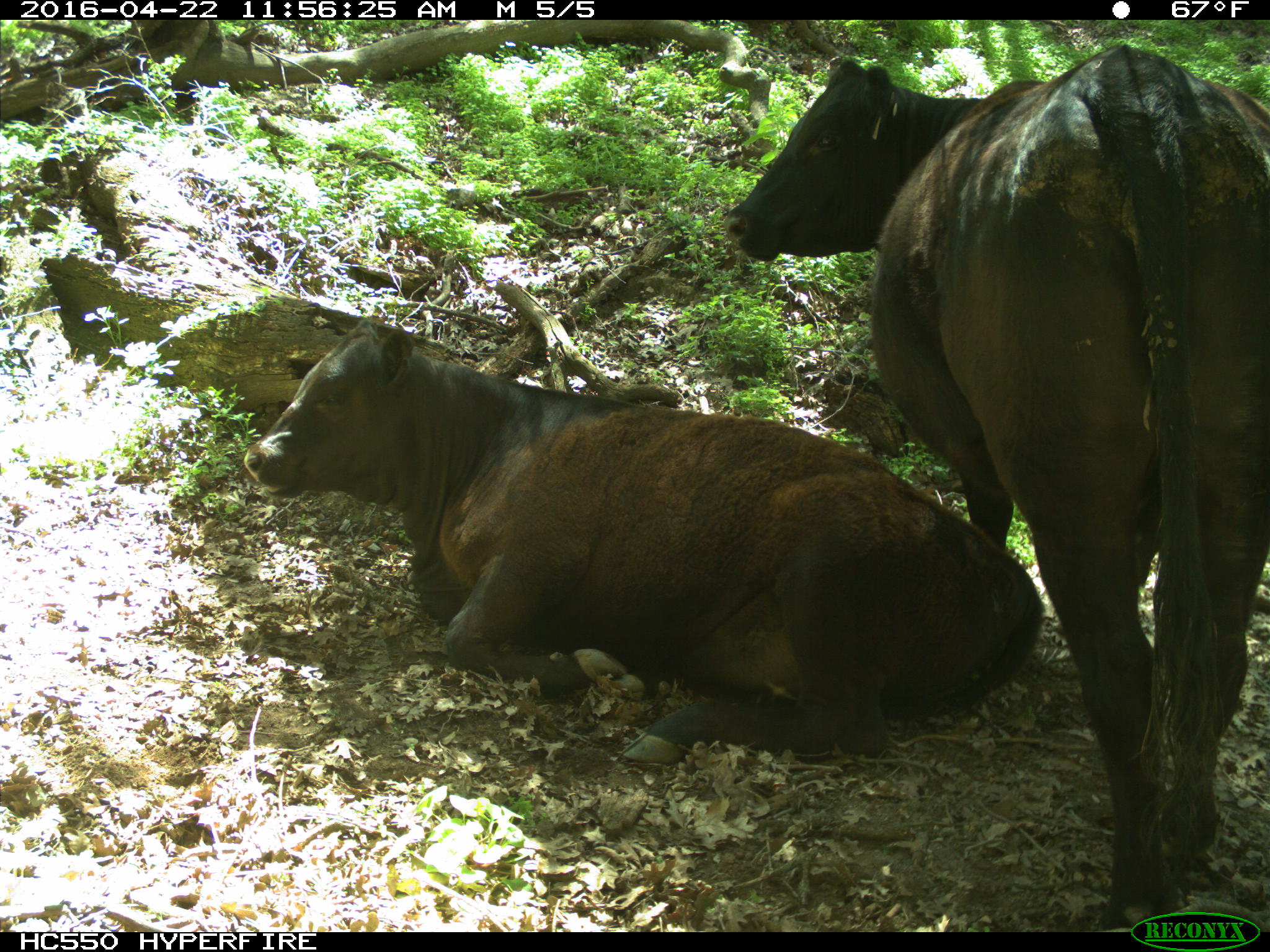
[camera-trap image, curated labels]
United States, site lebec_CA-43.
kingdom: Animalia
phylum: Chordata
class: Mammalia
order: Artiodactyla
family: Bovidae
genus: Bos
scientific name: Bos taurus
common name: domestic cow